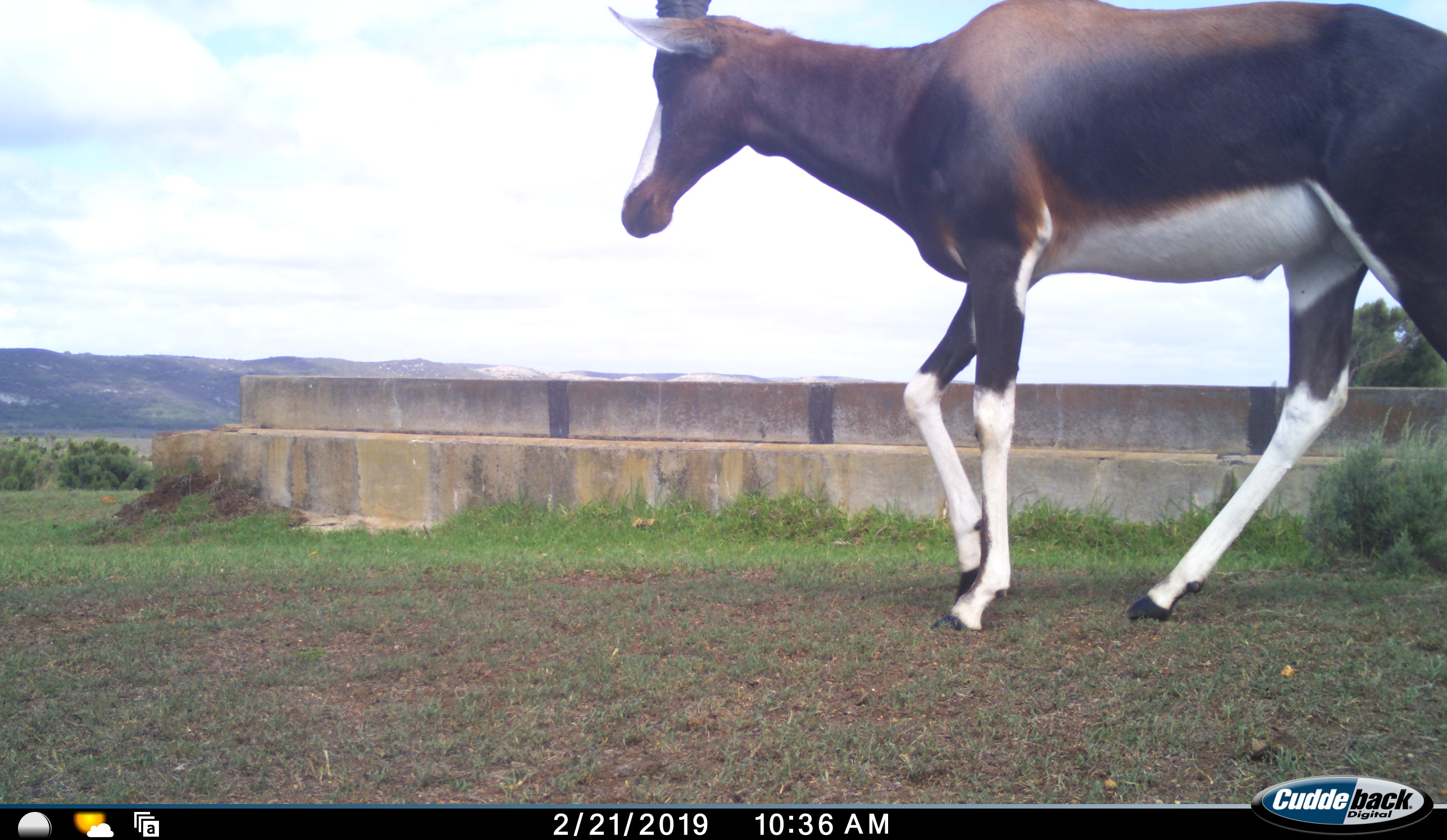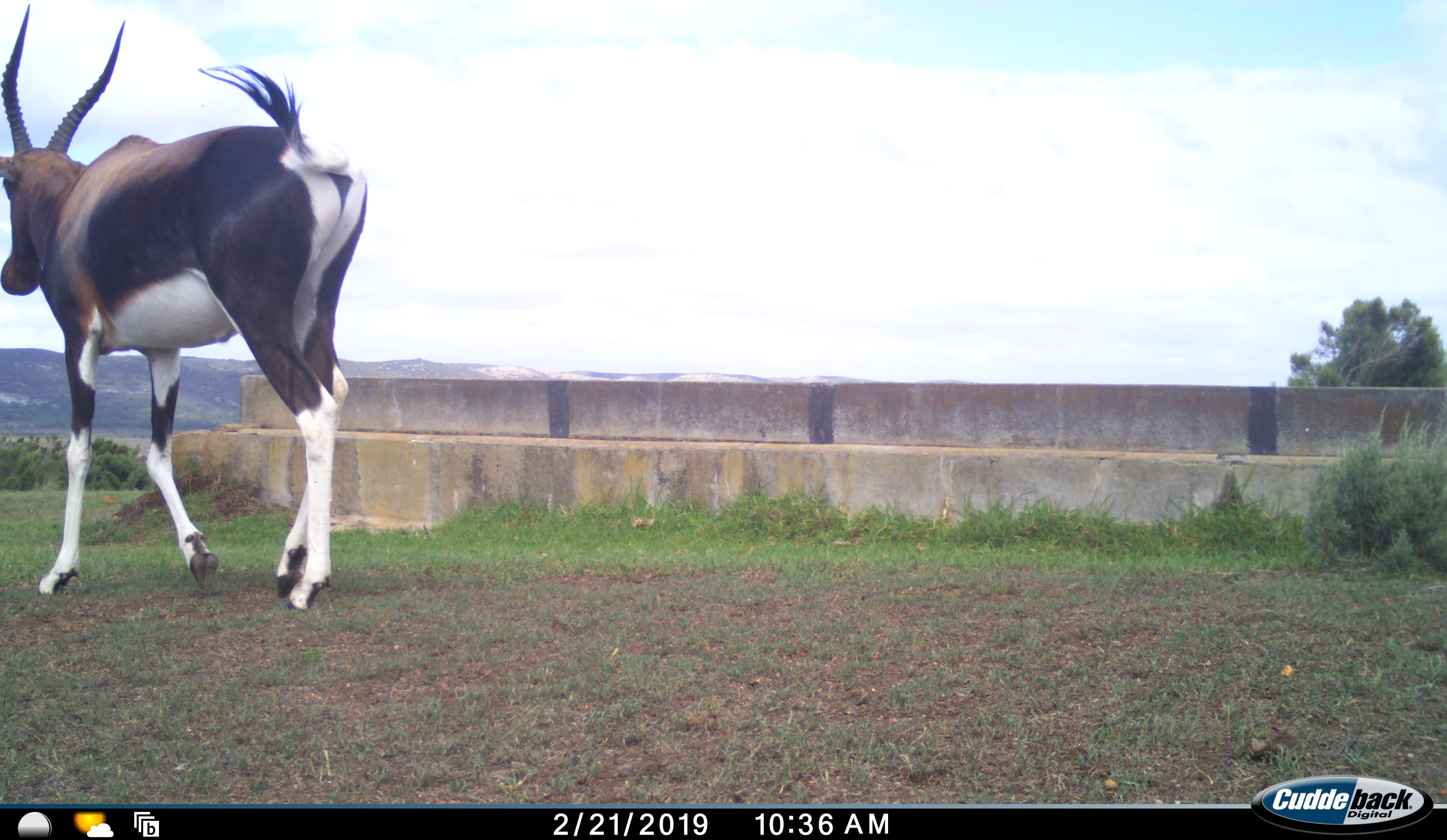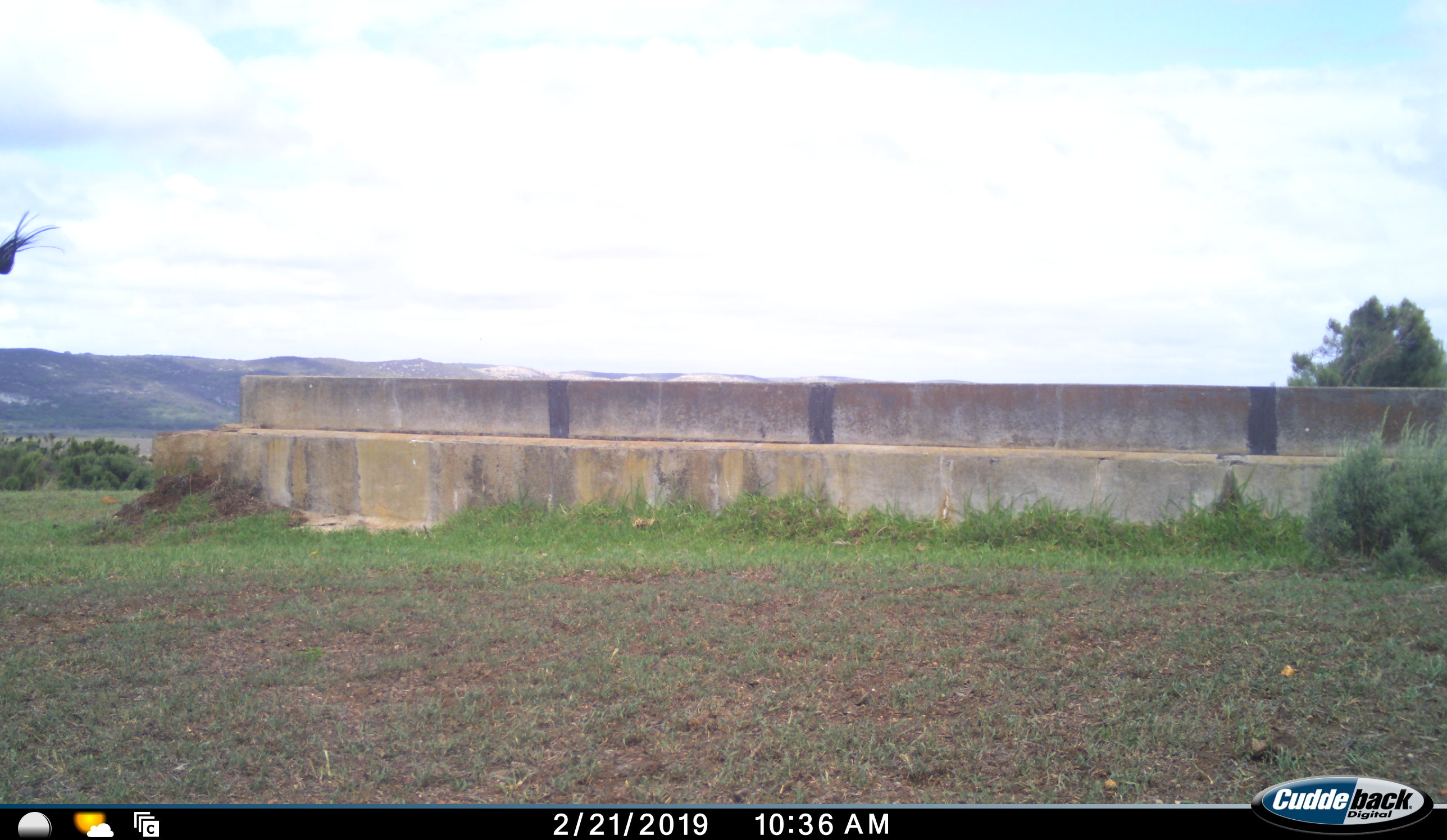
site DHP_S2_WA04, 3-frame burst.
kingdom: Animalia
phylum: Chordata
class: Mammalia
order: Artiodactyla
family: Bovidae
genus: Damaliscus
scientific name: Damaliscus pygargus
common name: bontebok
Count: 1.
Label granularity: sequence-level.